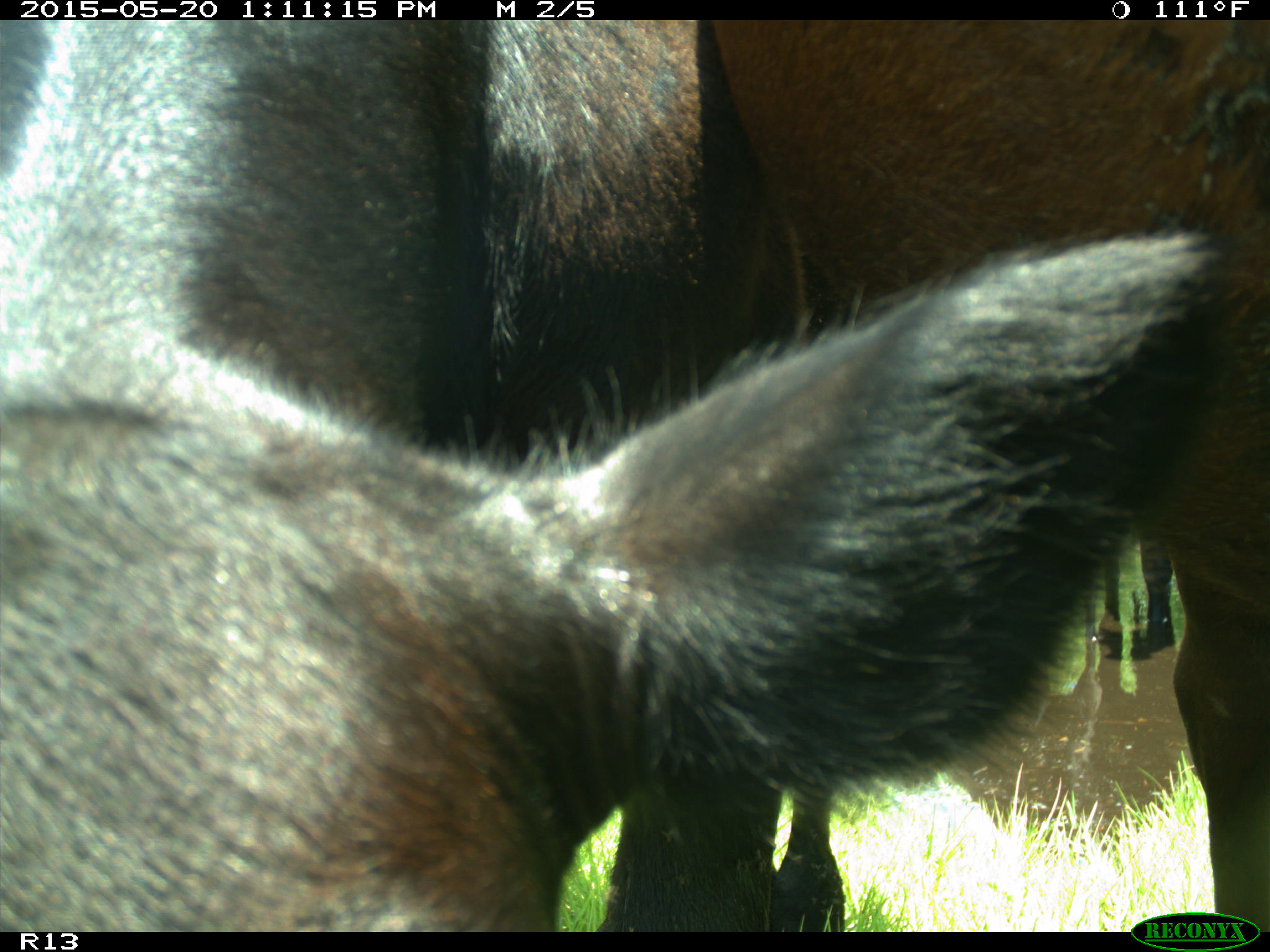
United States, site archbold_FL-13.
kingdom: Animalia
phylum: Chordata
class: Mammalia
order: Artiodactyla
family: Bovidae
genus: Bos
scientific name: Bos taurus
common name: domestic cow